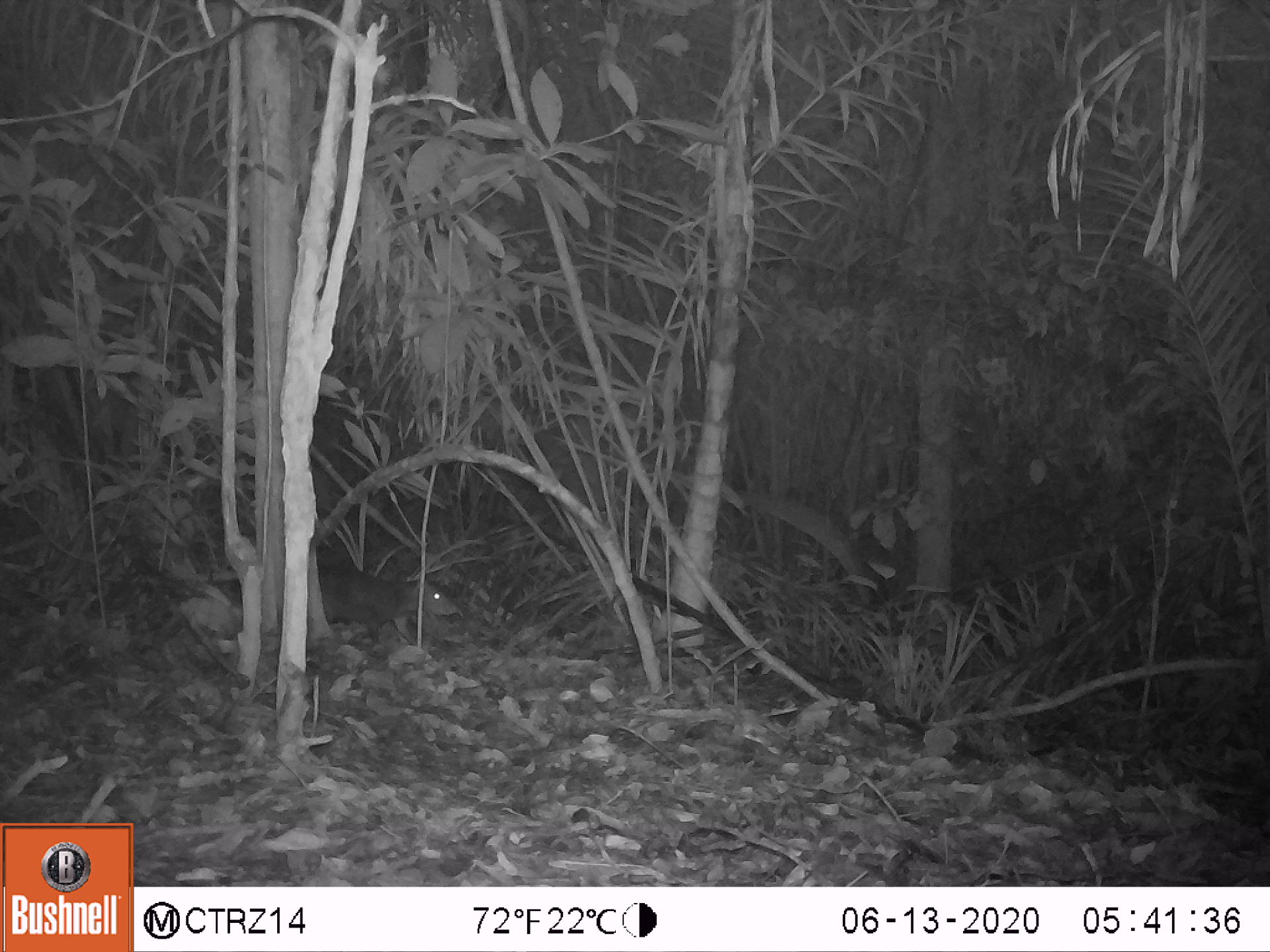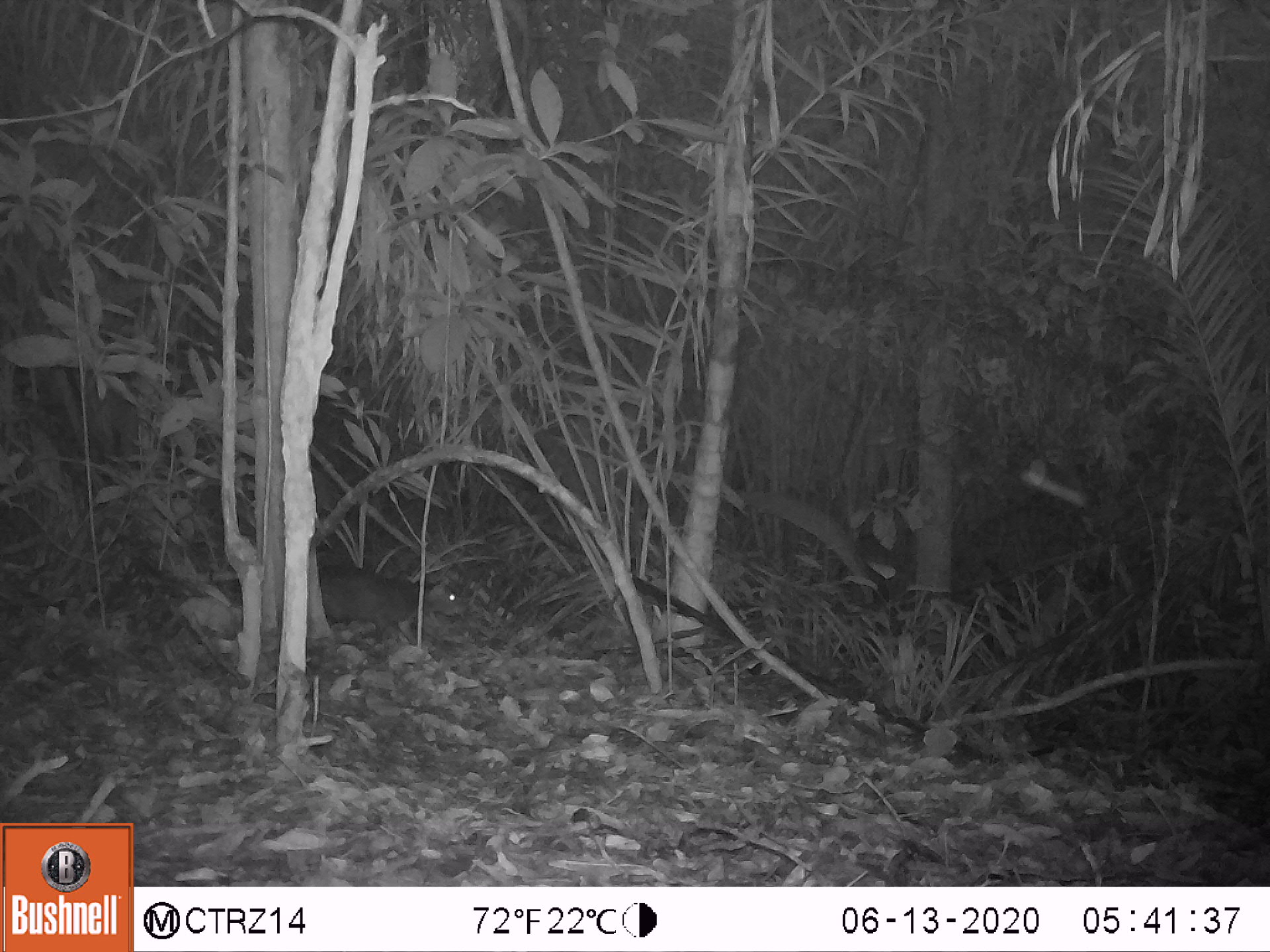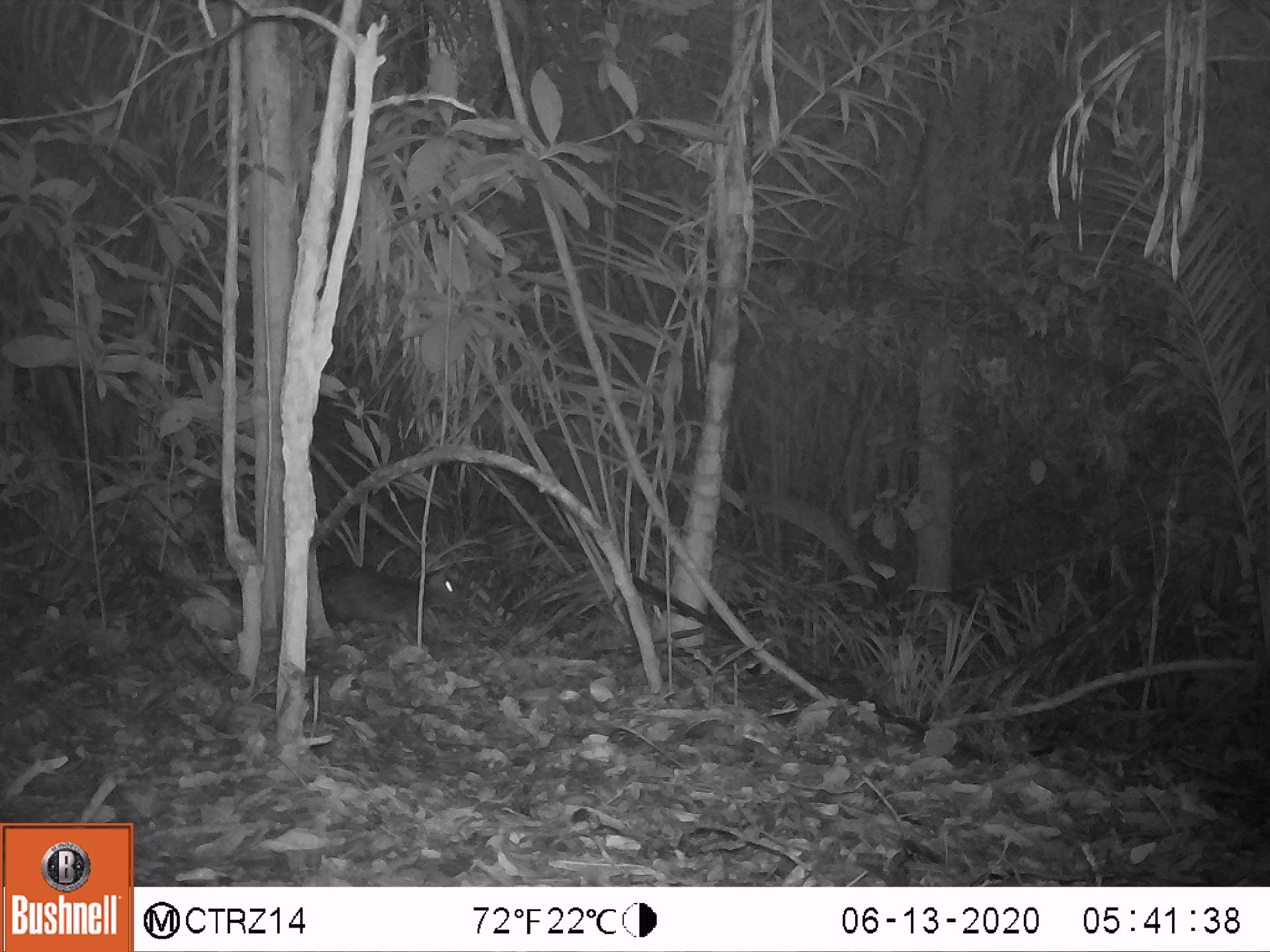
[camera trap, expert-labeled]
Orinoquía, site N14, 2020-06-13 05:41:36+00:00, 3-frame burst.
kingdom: Animalia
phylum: Chordata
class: Mammalia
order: Rodentia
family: Dasyproctidae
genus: Dasyprocta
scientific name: Dasyprocta fuliginosa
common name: black agouti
Black agouti (Dasyprocta fuliginosa).